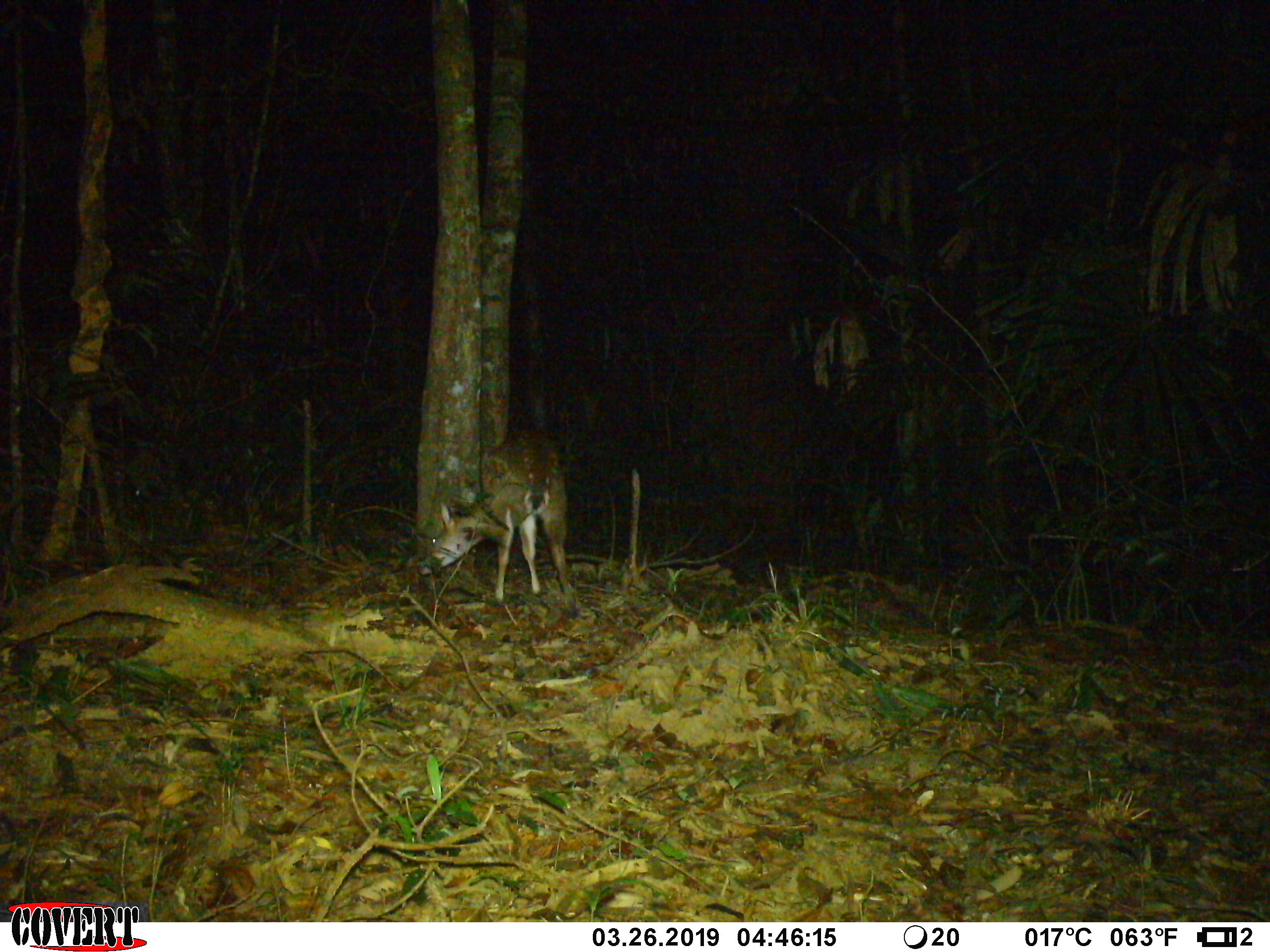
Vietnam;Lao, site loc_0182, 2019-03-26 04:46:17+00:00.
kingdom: Animalia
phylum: Chordata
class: Mammalia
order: Artiodactyla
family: Cervidae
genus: Muntiacus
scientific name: Muntiacus vuquangensis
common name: large-antlered muntjac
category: large antlered muntjac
Large antlered muntjac (large-antlered muntjac) (Muntiacus vuquangensis). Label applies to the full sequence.